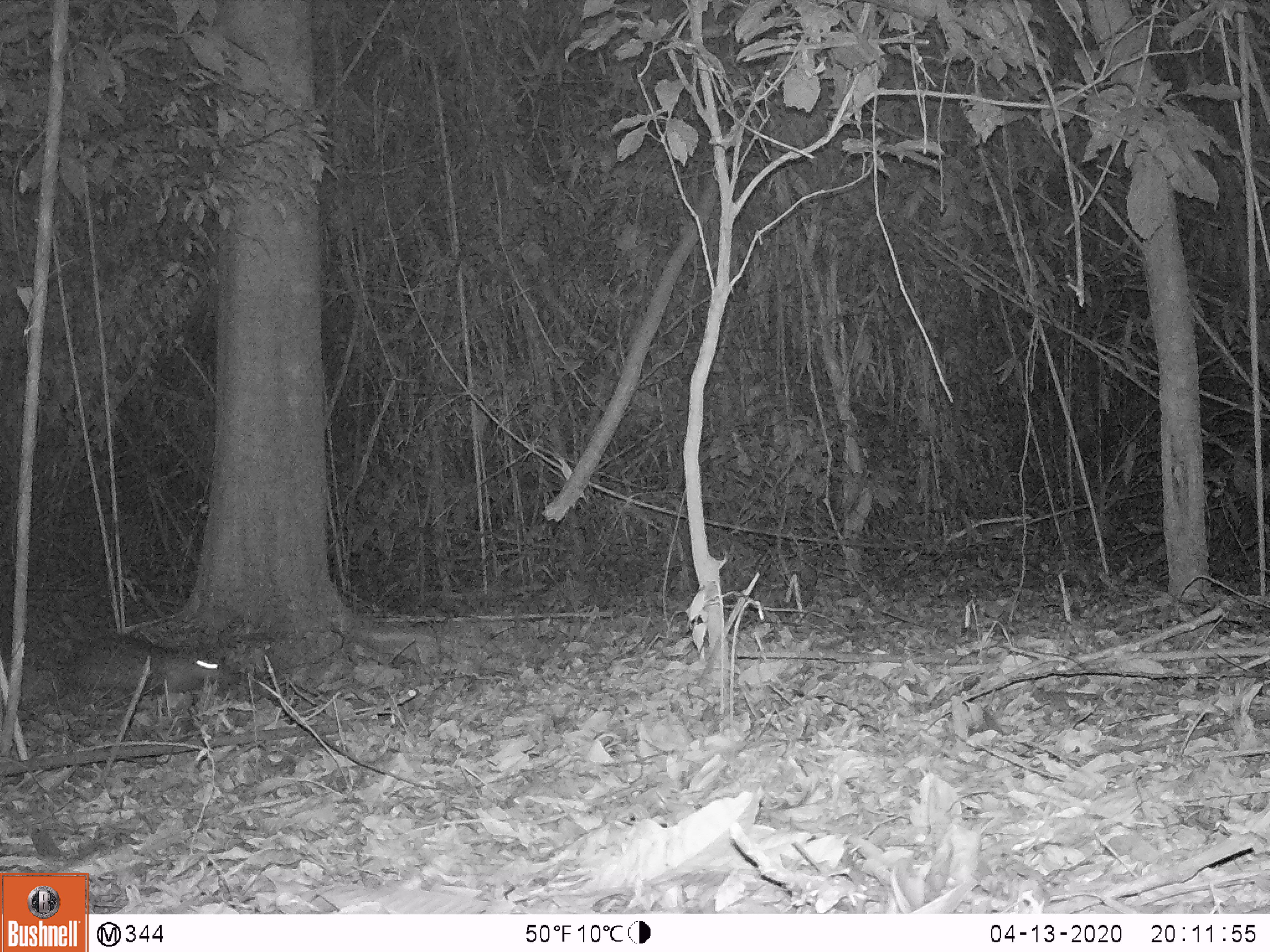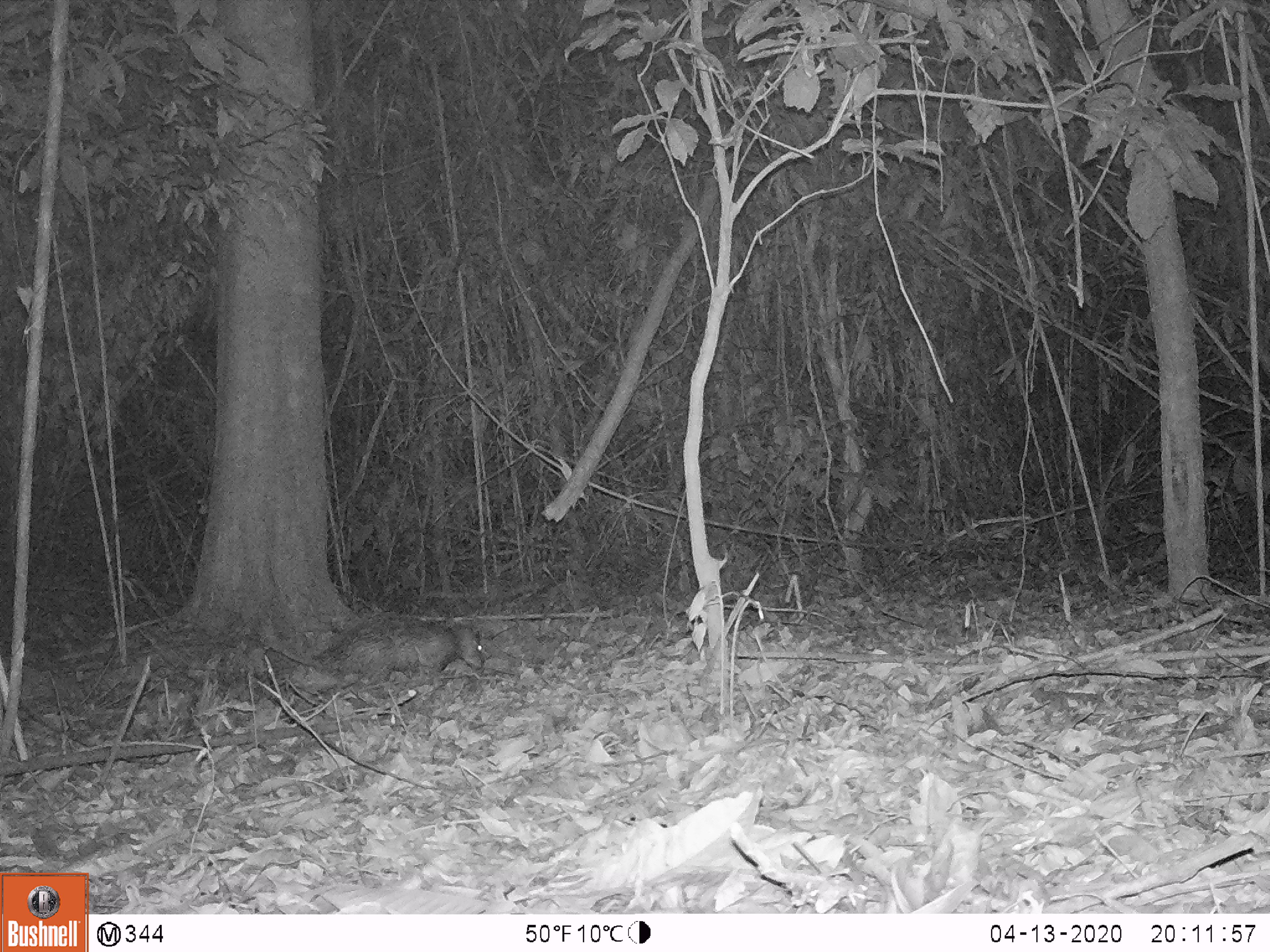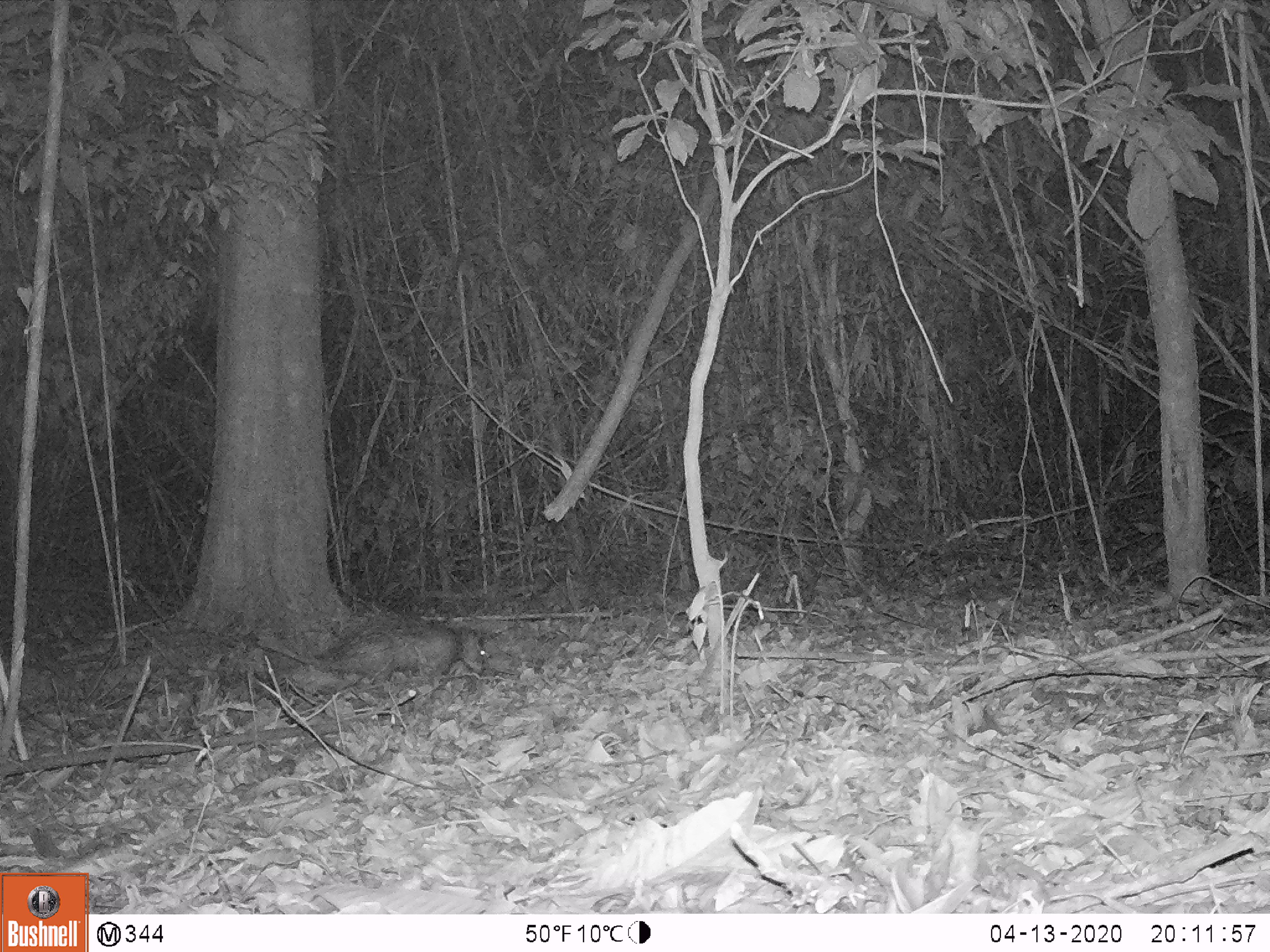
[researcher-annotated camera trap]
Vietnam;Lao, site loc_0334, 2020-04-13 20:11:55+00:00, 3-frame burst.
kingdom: Animalia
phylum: Chordata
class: Mammalia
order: Rodentia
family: Hystricidae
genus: Atherurus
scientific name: Atherurus macrourus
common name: asiatic brush-tailed porcupine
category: asiatic brush tailed porcupine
Asiatic brush tailed porcupine (asiatic brush-tailed porcupine) (Atherurus macrourus). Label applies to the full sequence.